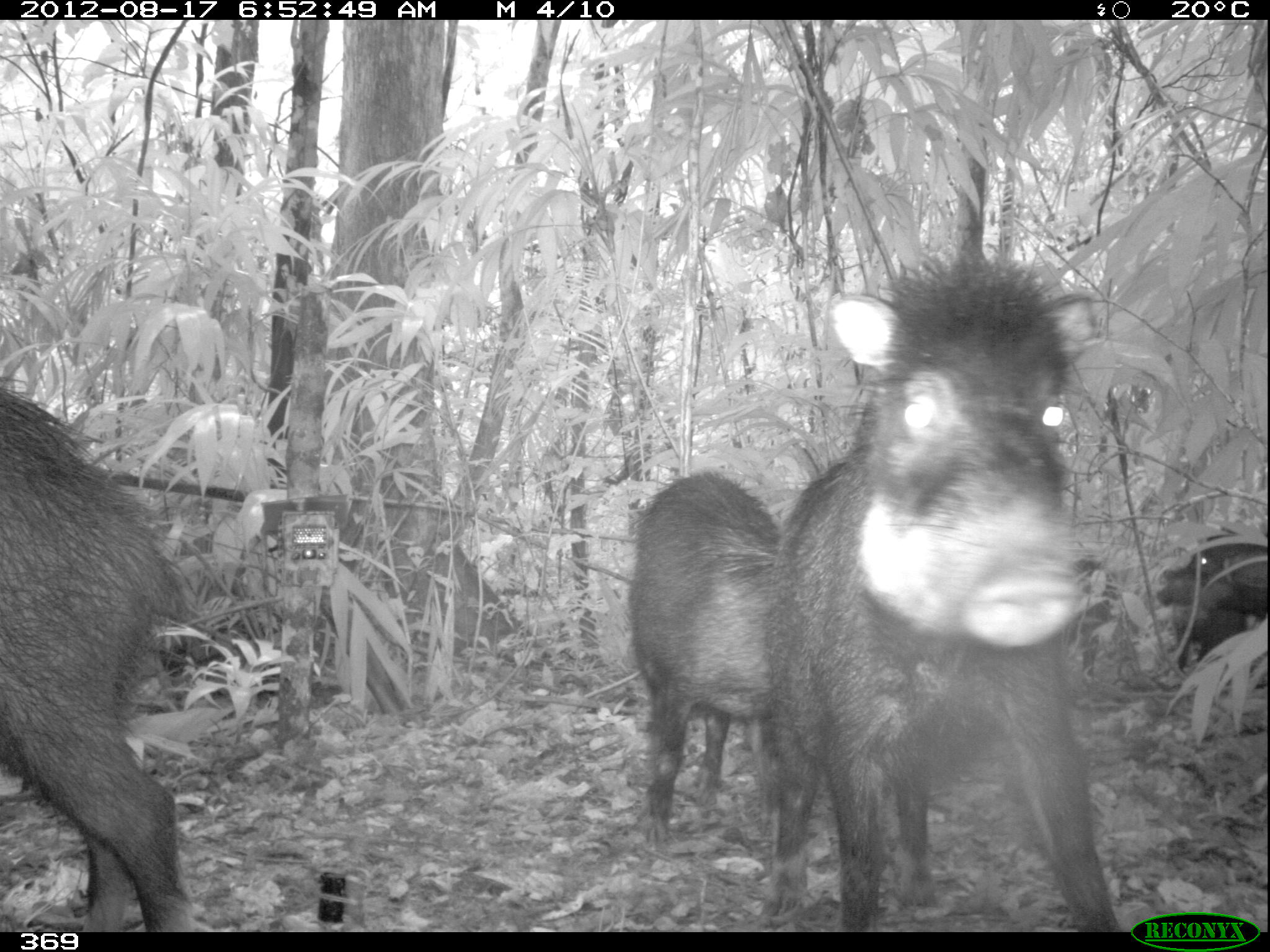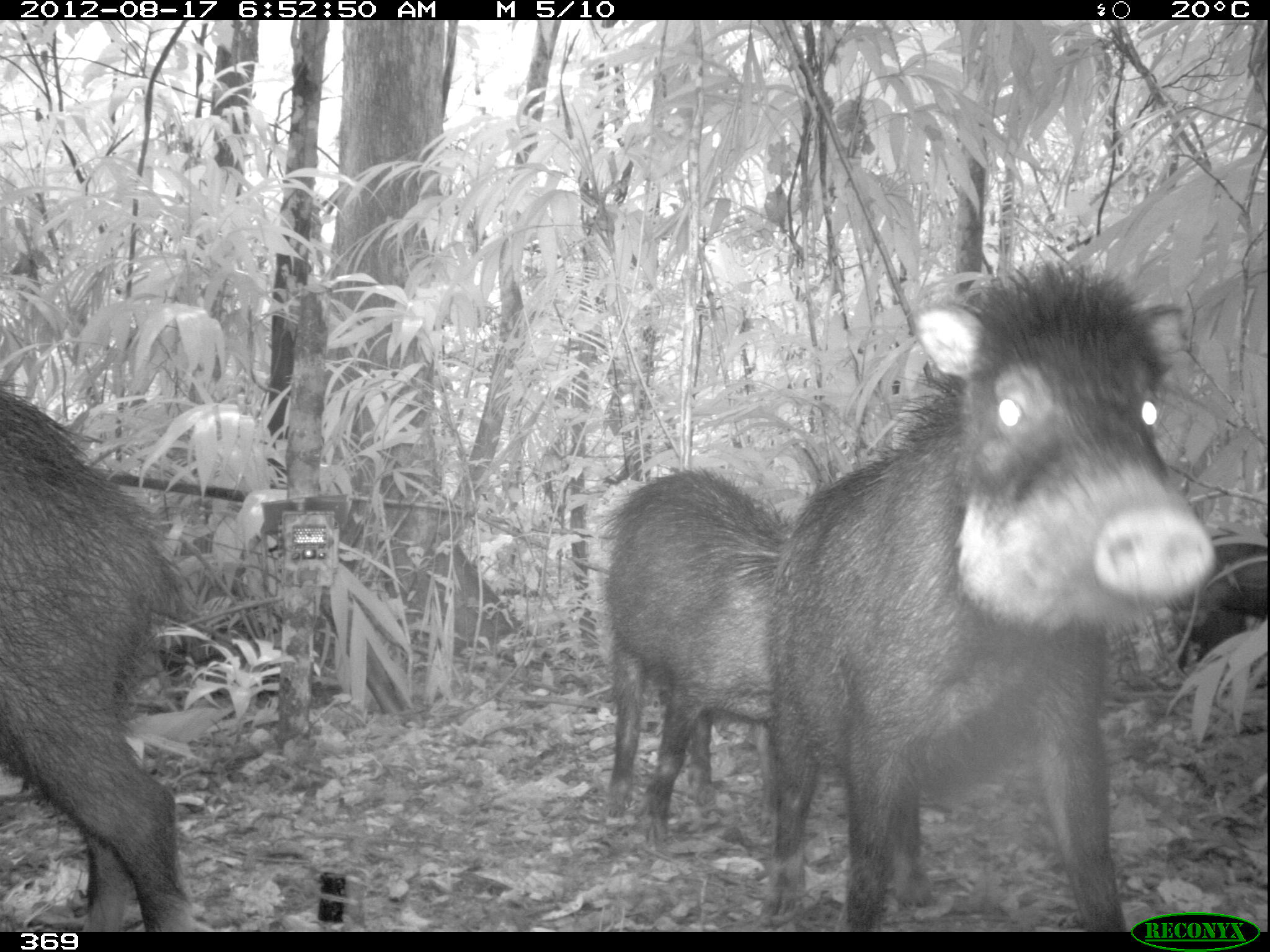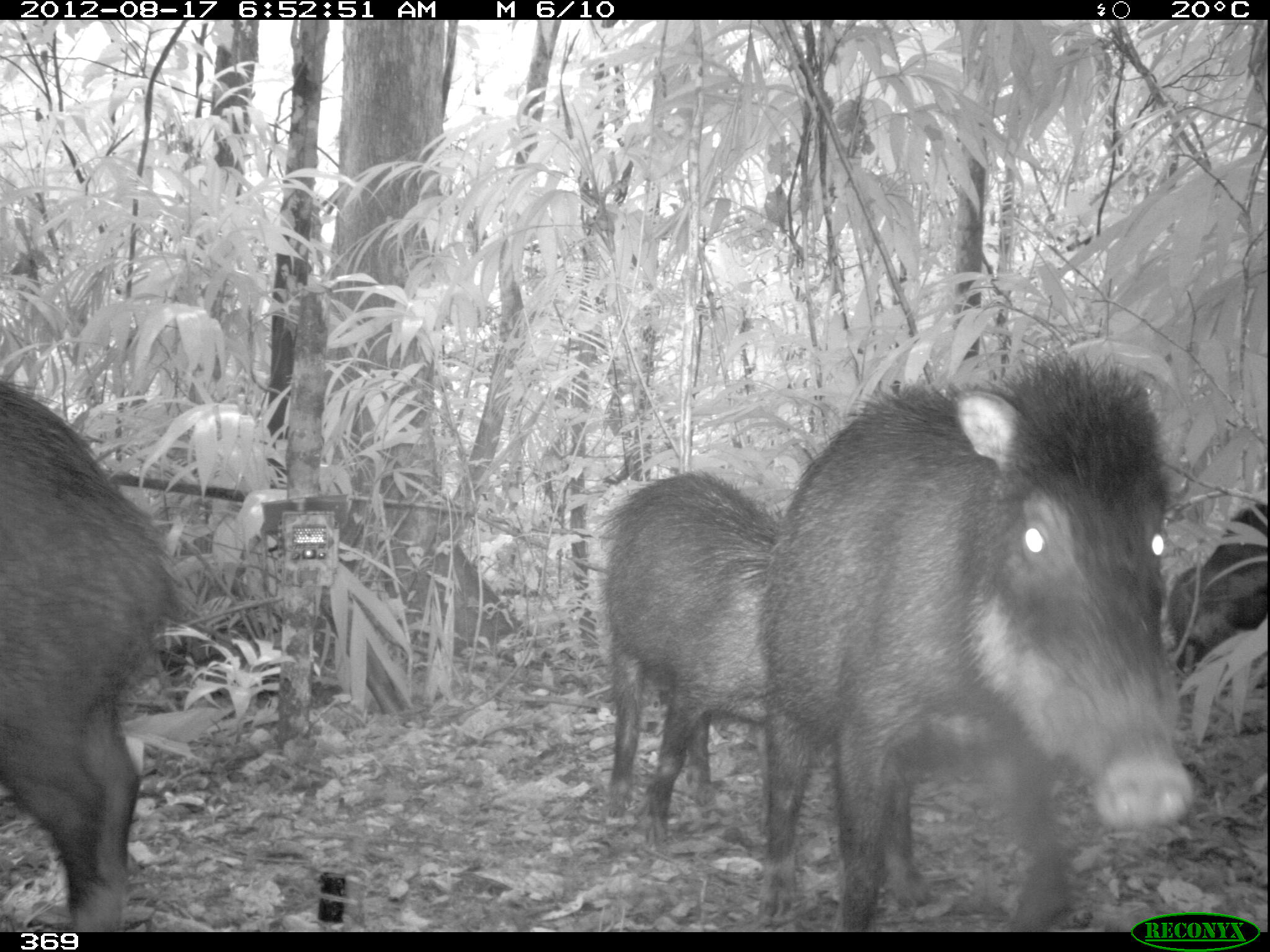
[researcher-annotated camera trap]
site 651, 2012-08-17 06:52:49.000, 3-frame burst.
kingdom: Animalia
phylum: Chordata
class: Mammalia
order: Artiodactyla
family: Tayassuidae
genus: Tayassu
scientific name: Tayassu pecari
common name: white-lipped peccary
Tayassu pecari (white-lipped peccary).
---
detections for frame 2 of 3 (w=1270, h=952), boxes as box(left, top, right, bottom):
tayassu pecari: box(761, 259, 1215, 932); box(0, 385, 206, 932); box(600, 470, 788, 839); box(1160, 528, 1270, 672)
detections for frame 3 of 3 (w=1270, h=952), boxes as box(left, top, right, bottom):
tayassu pecari: box(761, 354, 1189, 926); box(0, 385, 184, 931); box(599, 470, 778, 839); box(1159, 565, 1262, 670); box(1196, 498, 1265, 605)